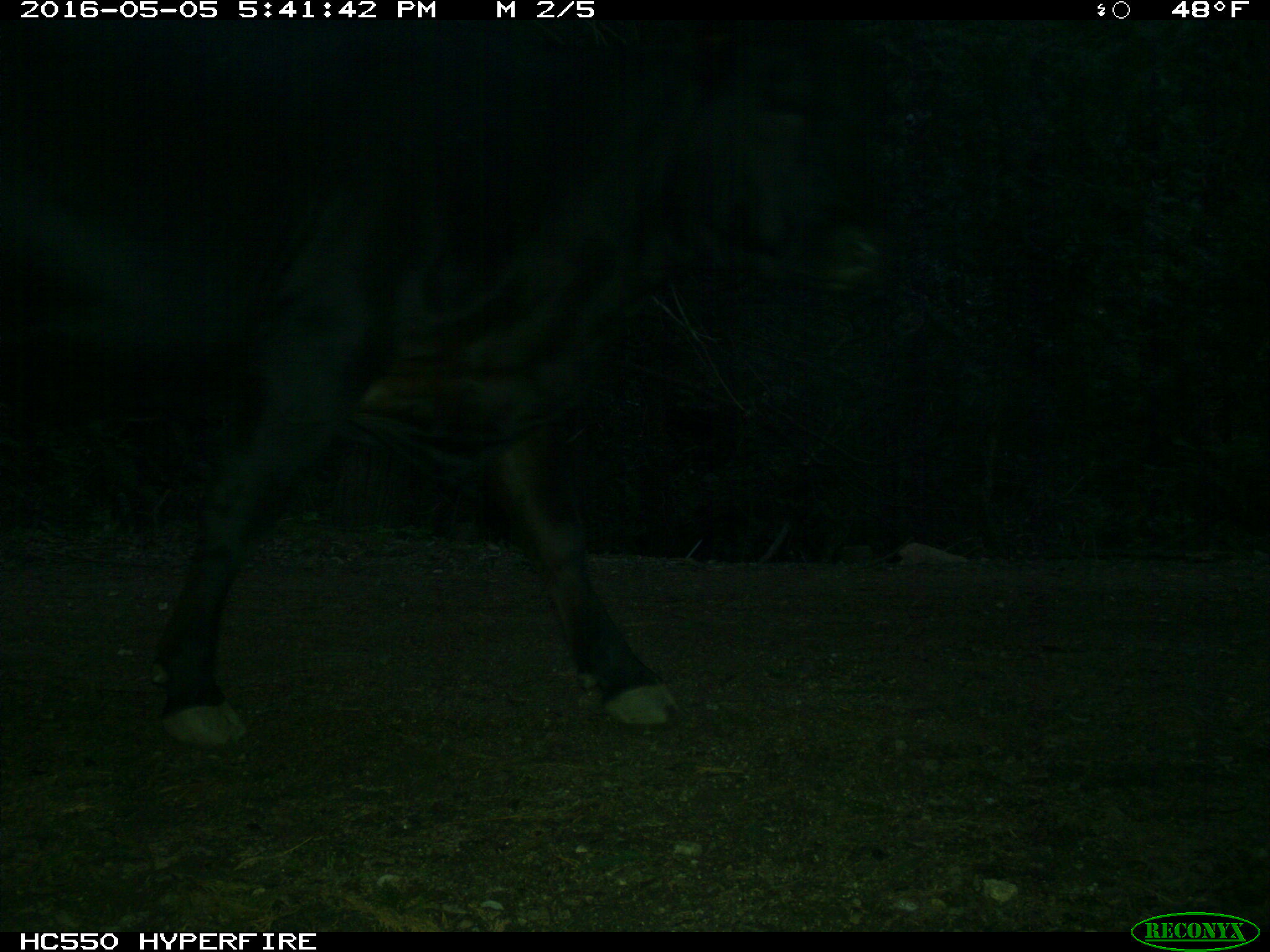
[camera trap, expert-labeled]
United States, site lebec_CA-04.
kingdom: Animalia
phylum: Chordata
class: Mammalia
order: Artiodactyla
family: Bovidae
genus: Bos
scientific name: Bos taurus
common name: domestic cow